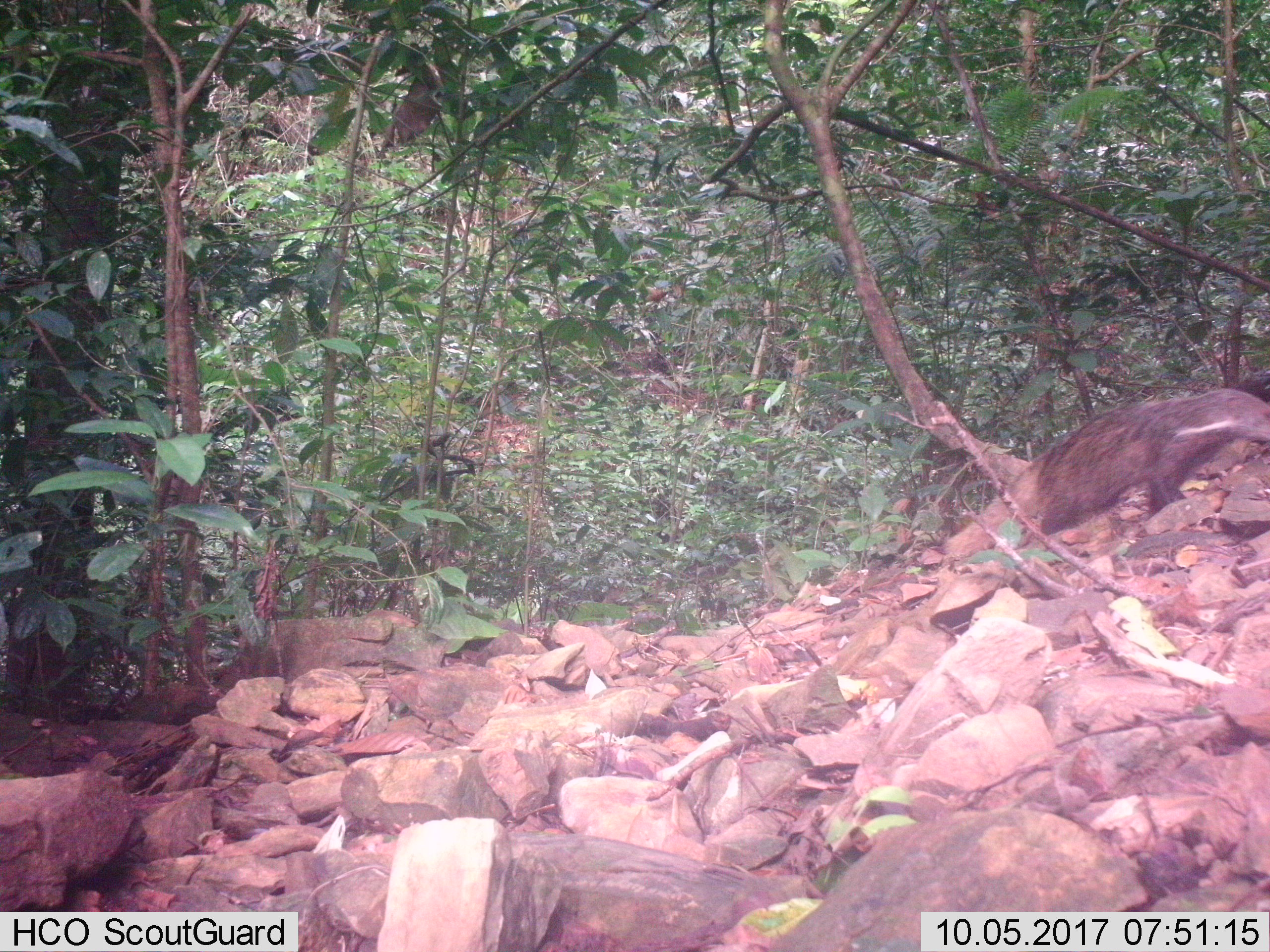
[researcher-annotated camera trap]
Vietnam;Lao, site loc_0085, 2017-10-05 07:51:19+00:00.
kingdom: Animalia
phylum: Chordata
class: Mammalia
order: Carnivora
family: Herpestidae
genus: Urva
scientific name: Urva urva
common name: crab-eating mongoose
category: crab eating mongoose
Crab eating mongoose (crab-eating mongoose) (Urva urva). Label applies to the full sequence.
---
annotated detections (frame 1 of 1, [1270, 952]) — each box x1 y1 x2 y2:
crab eating mongoose: 943 388 1270 559